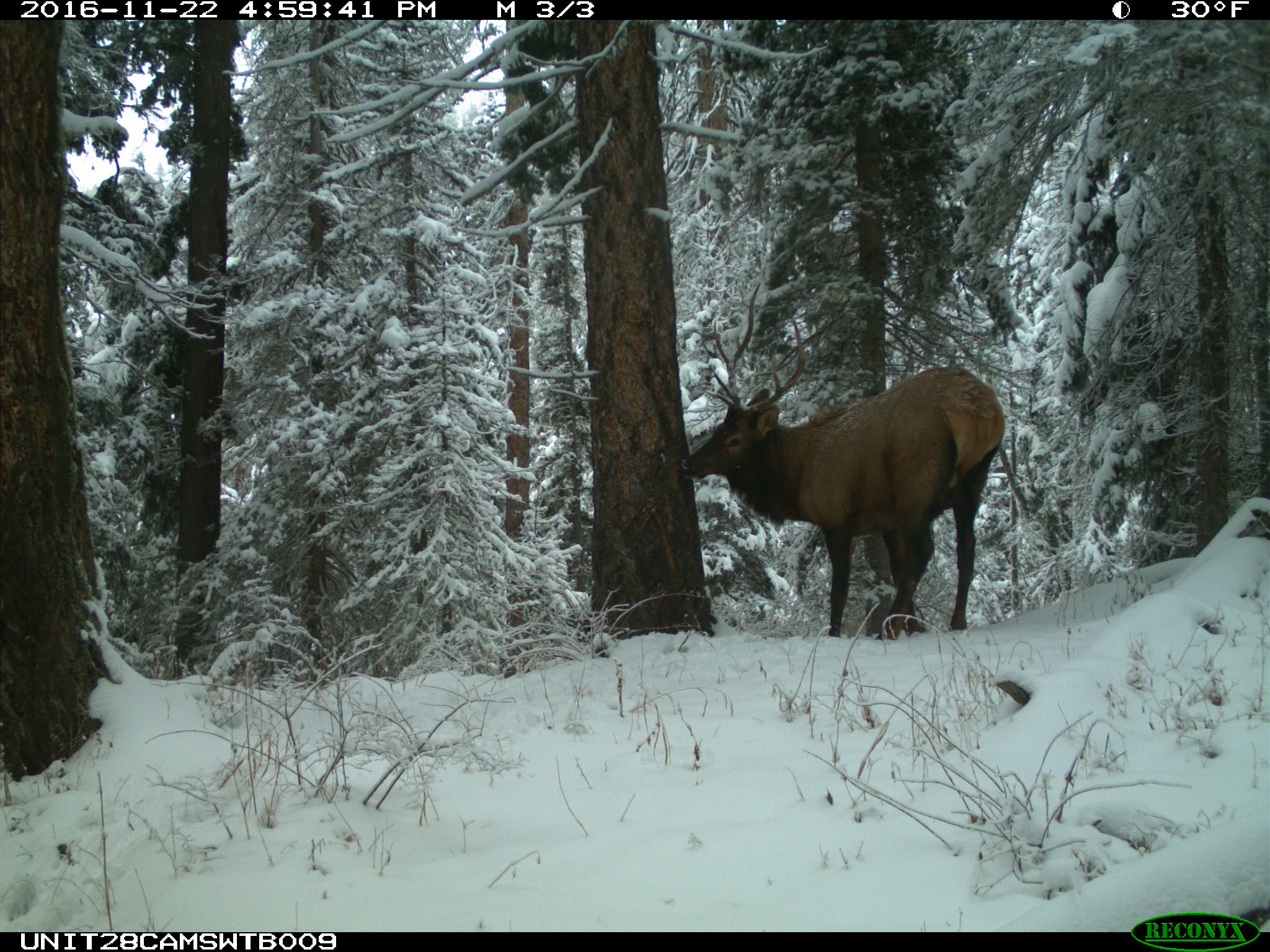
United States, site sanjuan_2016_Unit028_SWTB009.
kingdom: Animalia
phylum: Chordata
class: Mammalia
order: Artiodactyla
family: Cervidae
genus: Cervus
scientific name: Cervus elaphus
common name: red deer